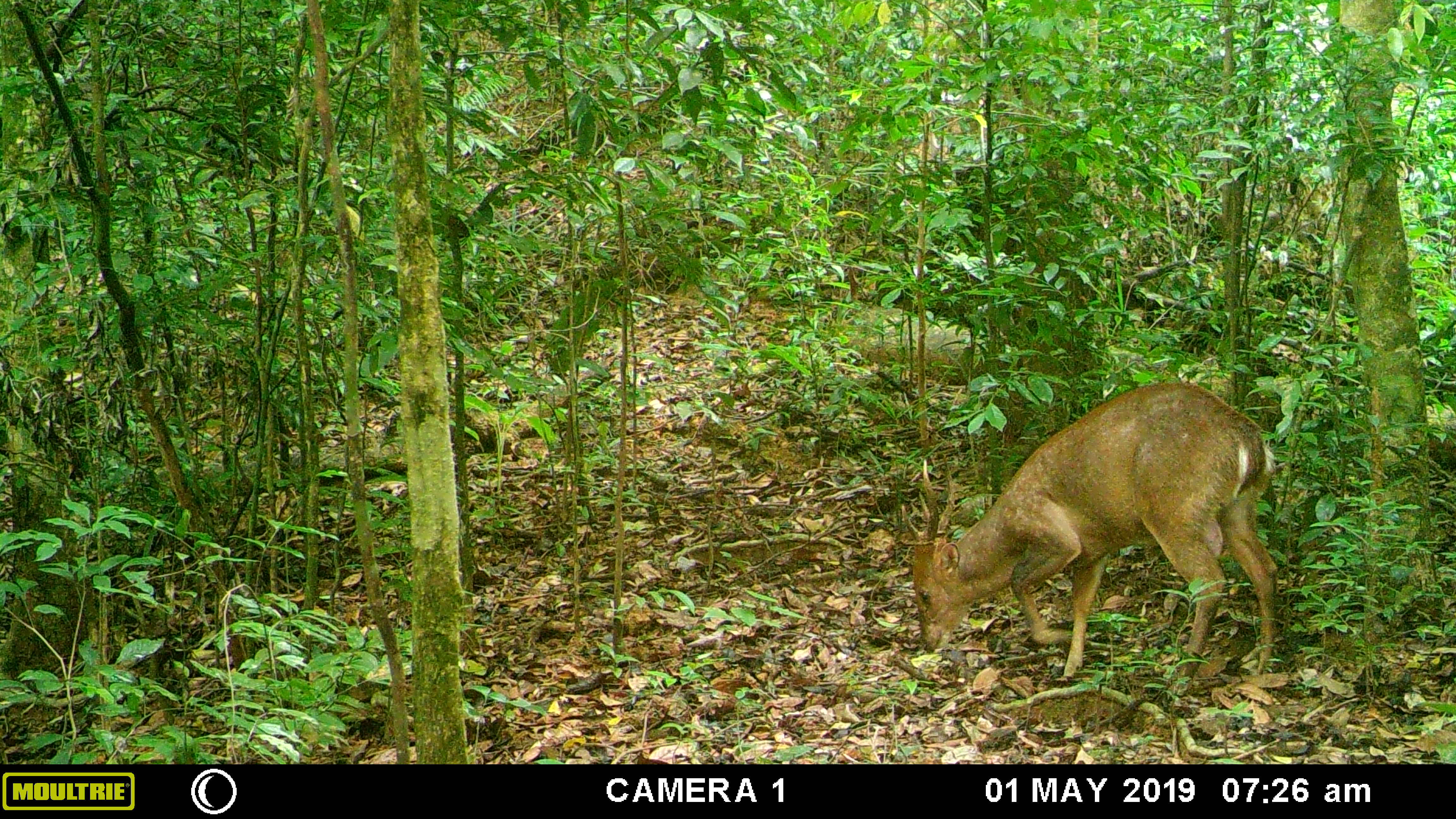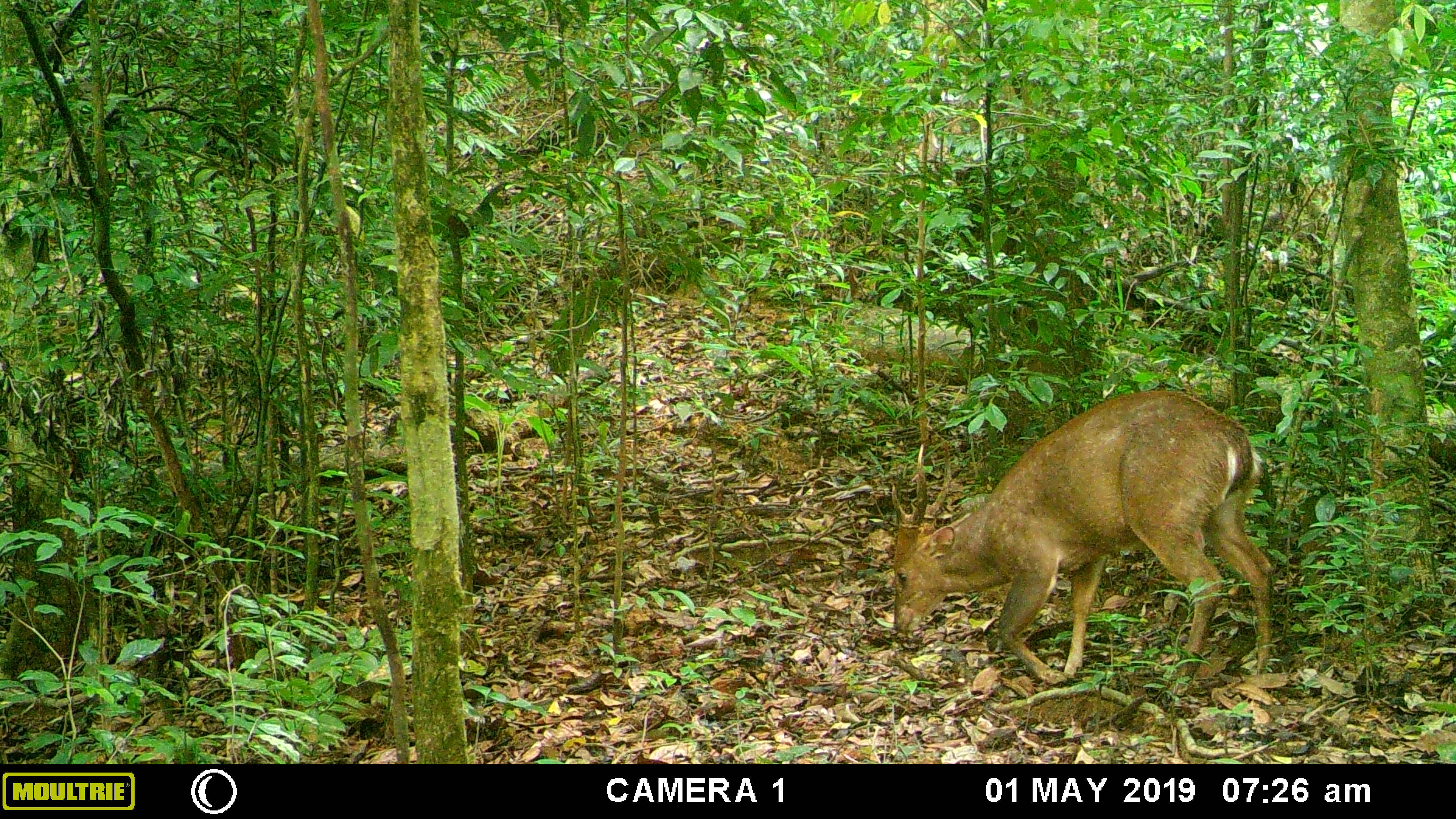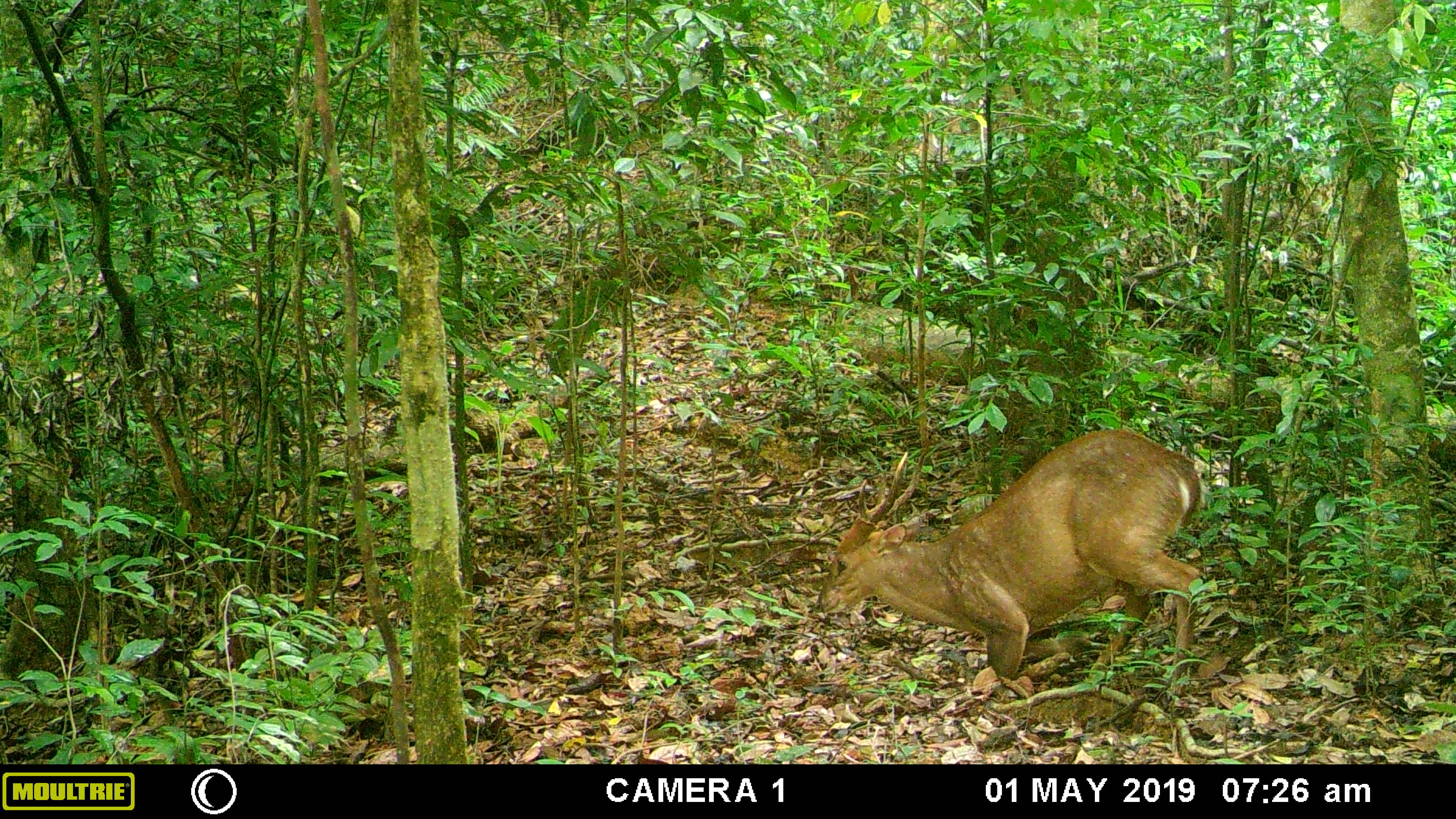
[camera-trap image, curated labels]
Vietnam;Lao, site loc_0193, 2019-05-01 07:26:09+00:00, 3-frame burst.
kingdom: Animalia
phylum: Chordata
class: Mammalia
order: Artiodactyla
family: Cervidae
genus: Muntiacus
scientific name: Muntiacus vuquangensis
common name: large-antlered muntjac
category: large antlered muntjac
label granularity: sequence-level